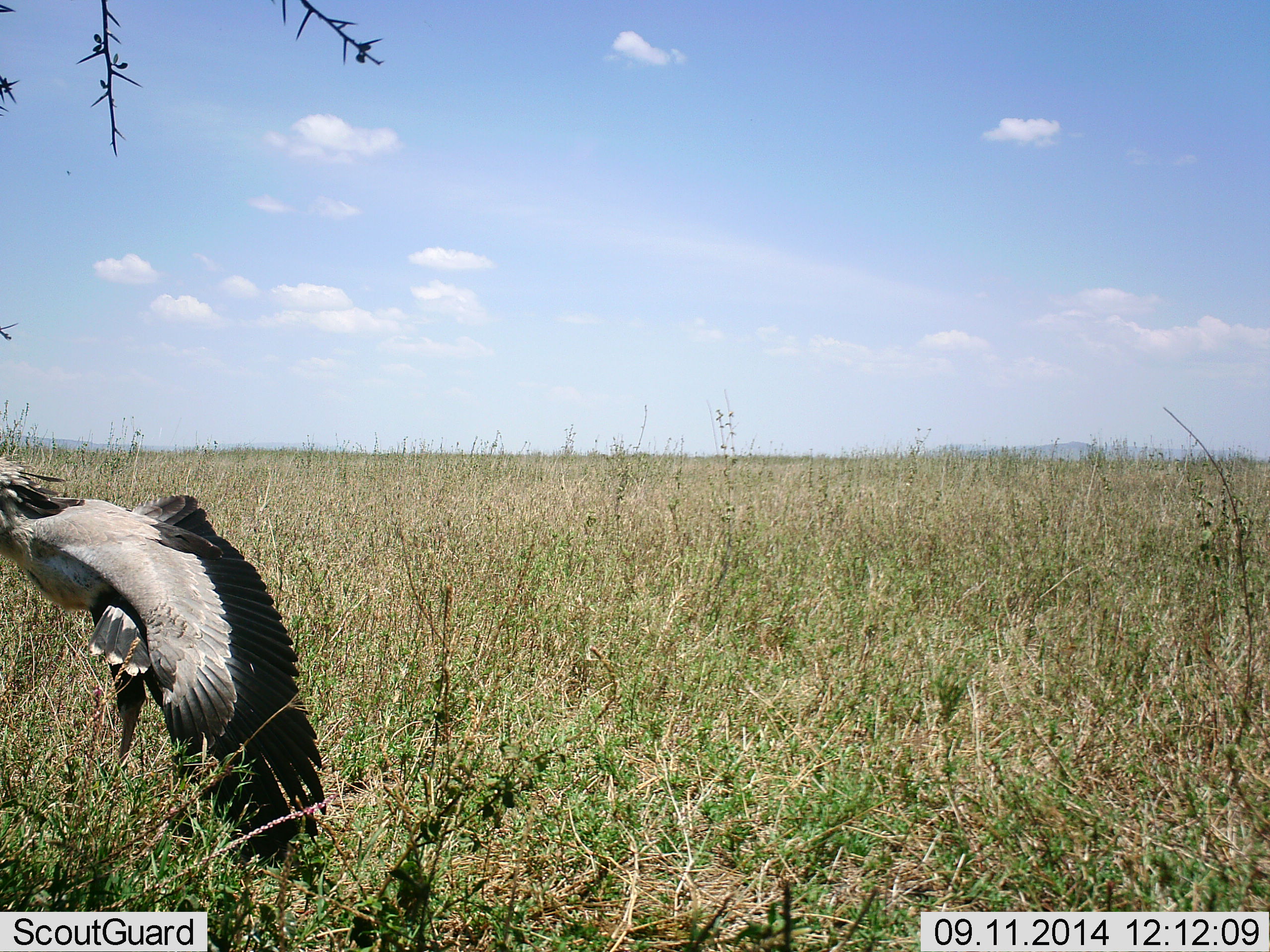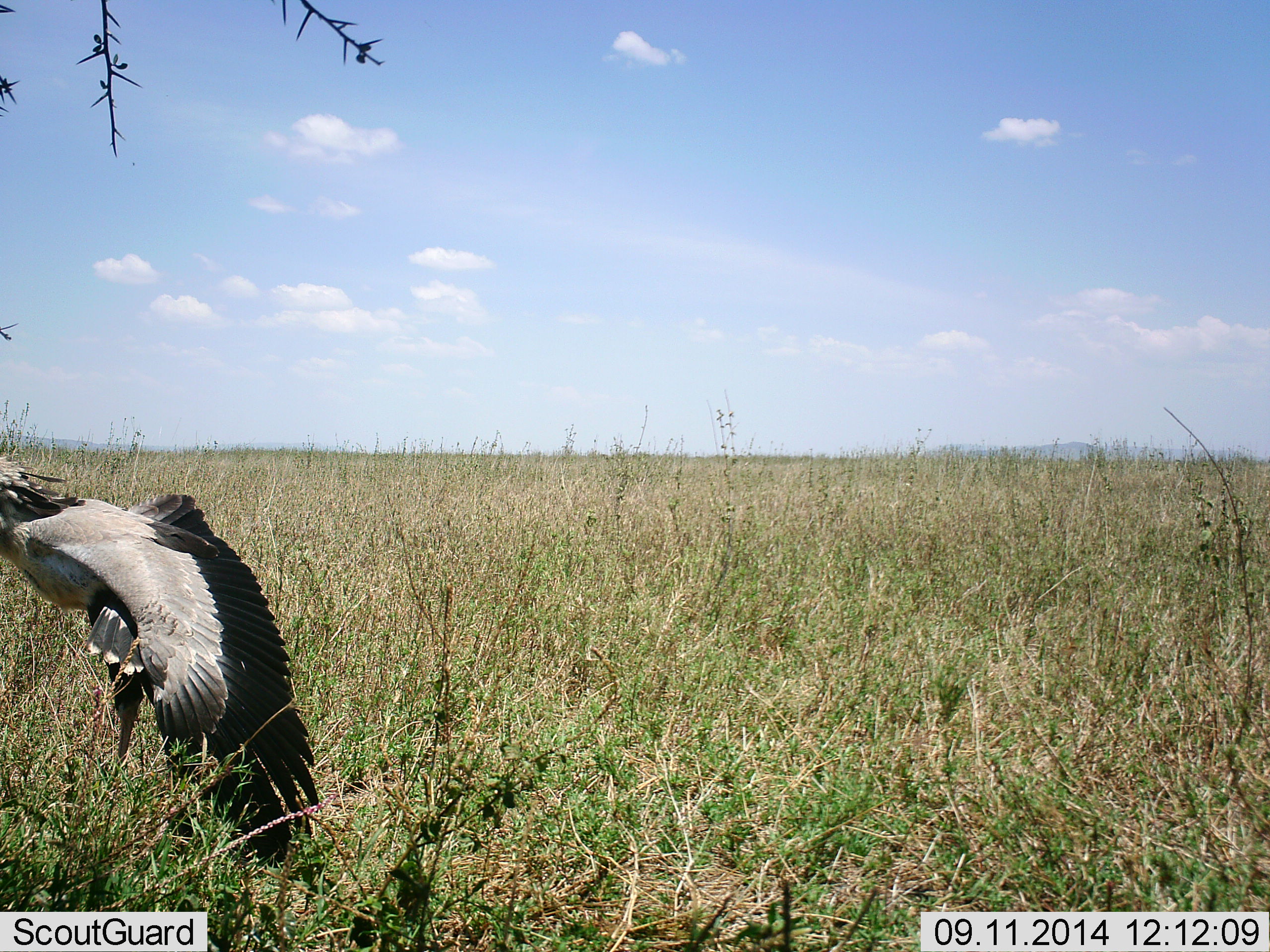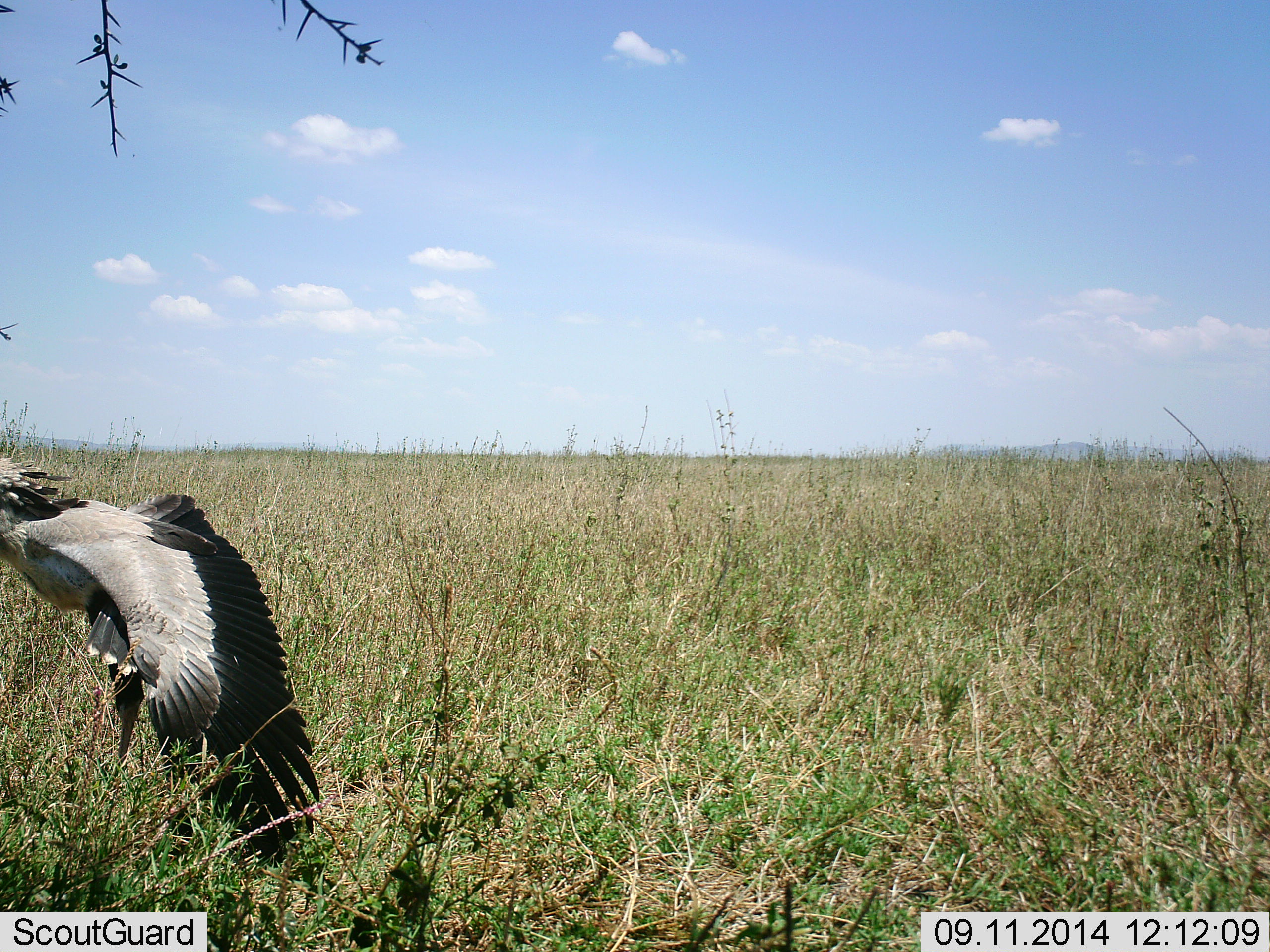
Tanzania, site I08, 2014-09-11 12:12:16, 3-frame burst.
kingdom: Animalia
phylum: Chordata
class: Aves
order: Accipitriformes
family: Sagittariidae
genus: Sagittarius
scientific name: Sagittarius serpentarius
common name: secretary bird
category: secretarybird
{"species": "secretarybird (secretary bird) (Sagittarius serpentarius)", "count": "1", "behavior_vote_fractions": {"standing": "70%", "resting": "0%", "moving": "30%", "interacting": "10%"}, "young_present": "0%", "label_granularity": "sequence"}